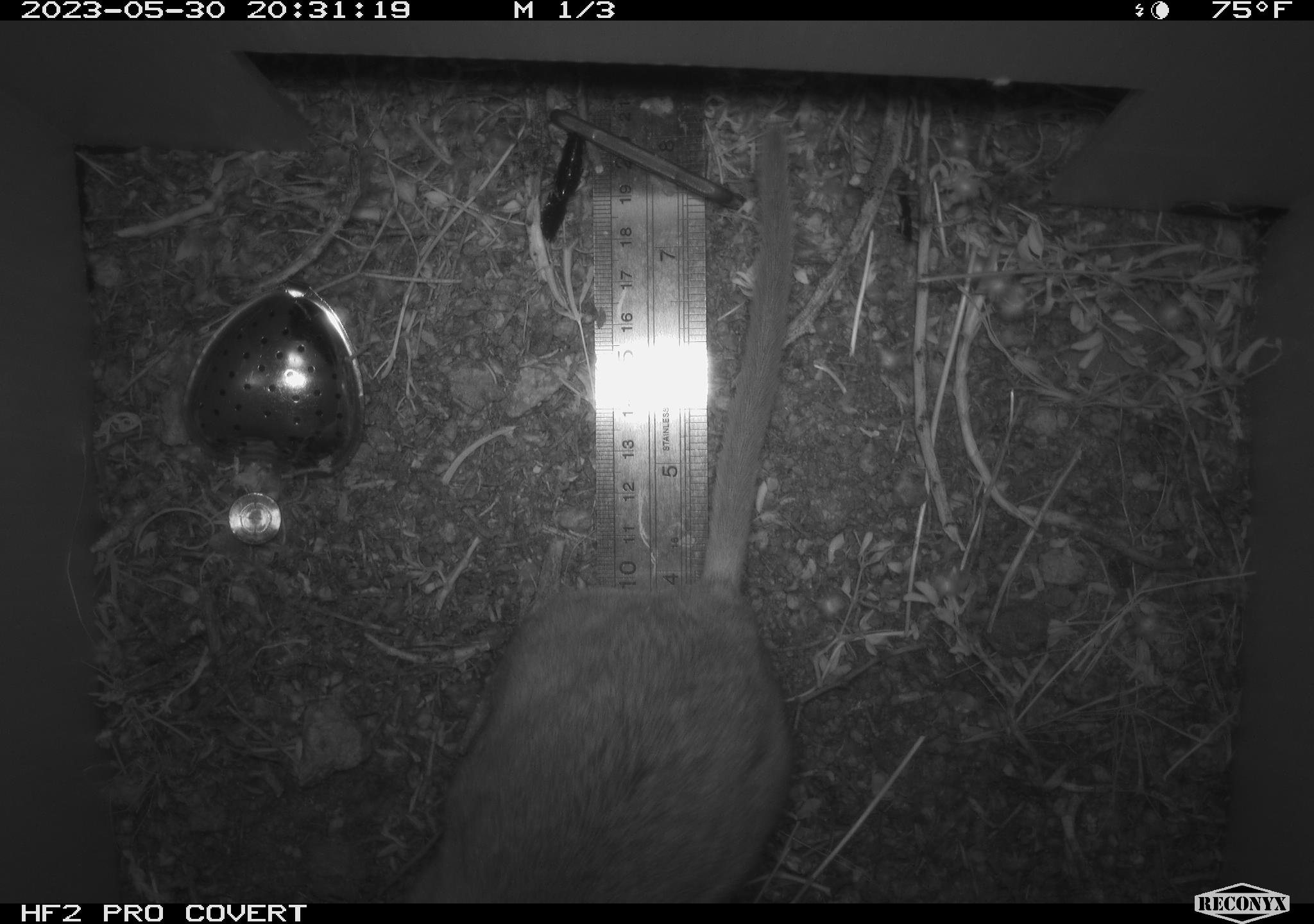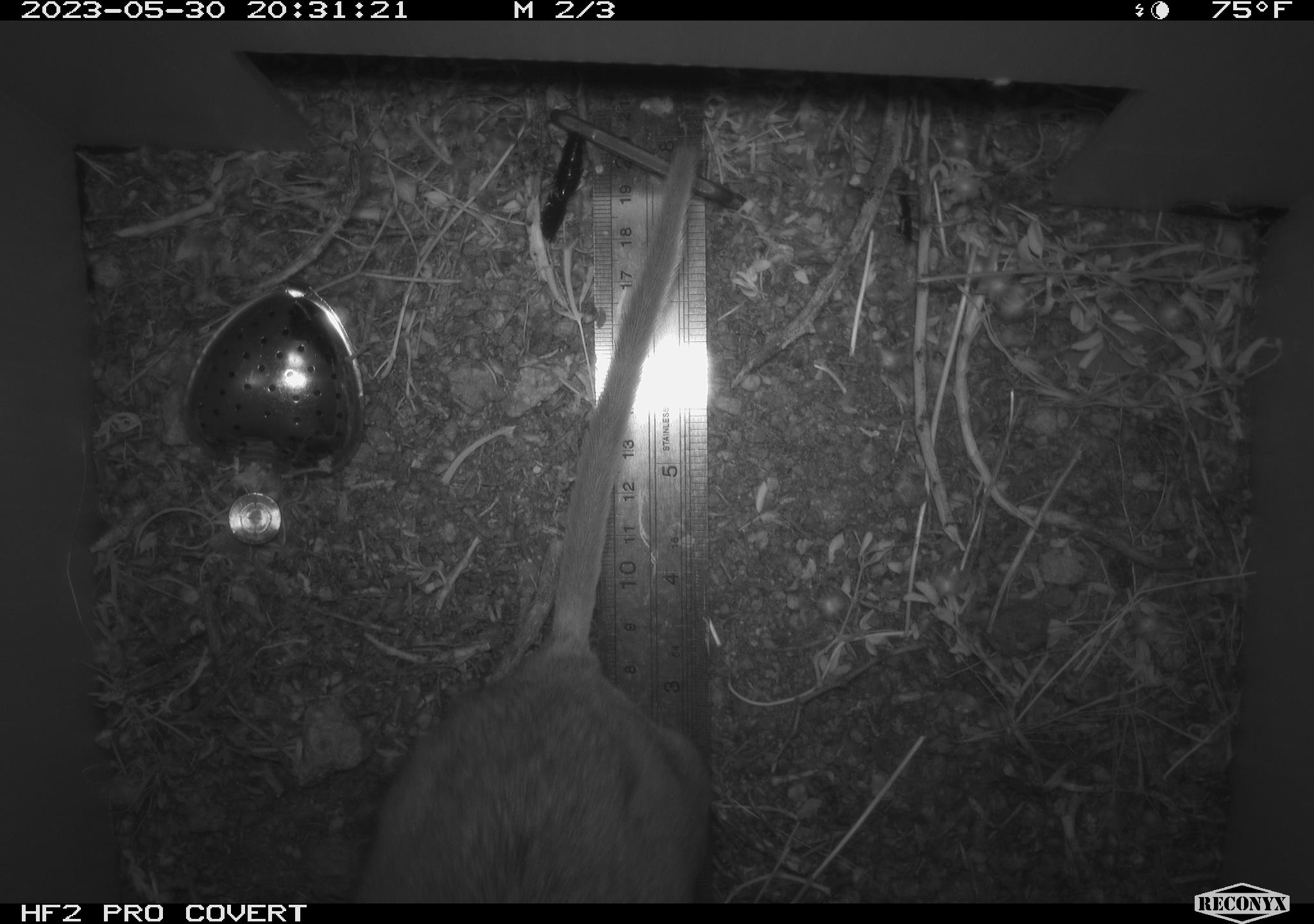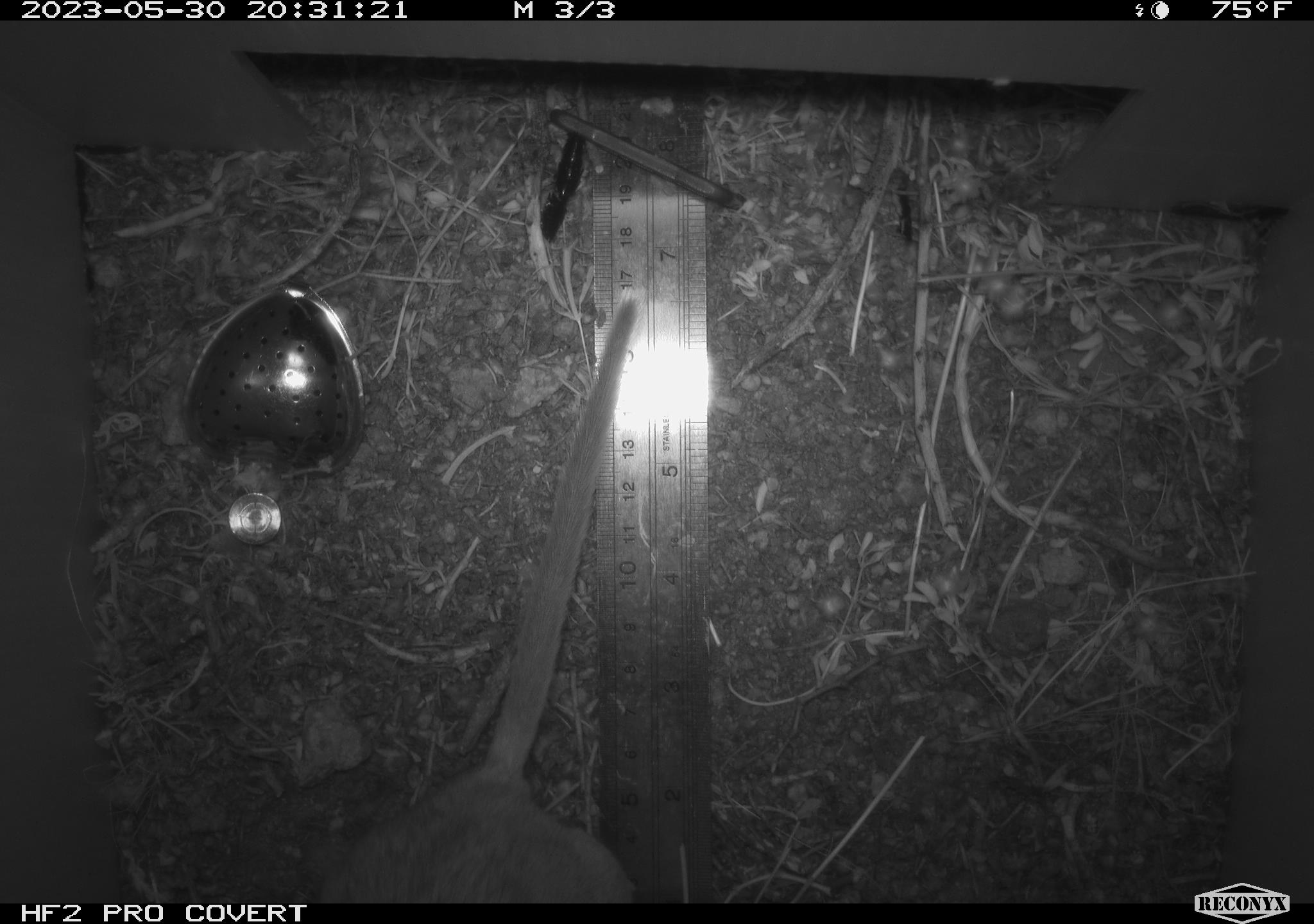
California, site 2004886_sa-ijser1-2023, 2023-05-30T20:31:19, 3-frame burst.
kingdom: Animalia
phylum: Chordata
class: Mammalia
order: Rodentia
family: Cricetidae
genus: Neotoma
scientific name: Neotoma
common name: pack rat or woodrat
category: neotoma species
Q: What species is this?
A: Neotoma species (pack rat or woodrat) (Neotoma).